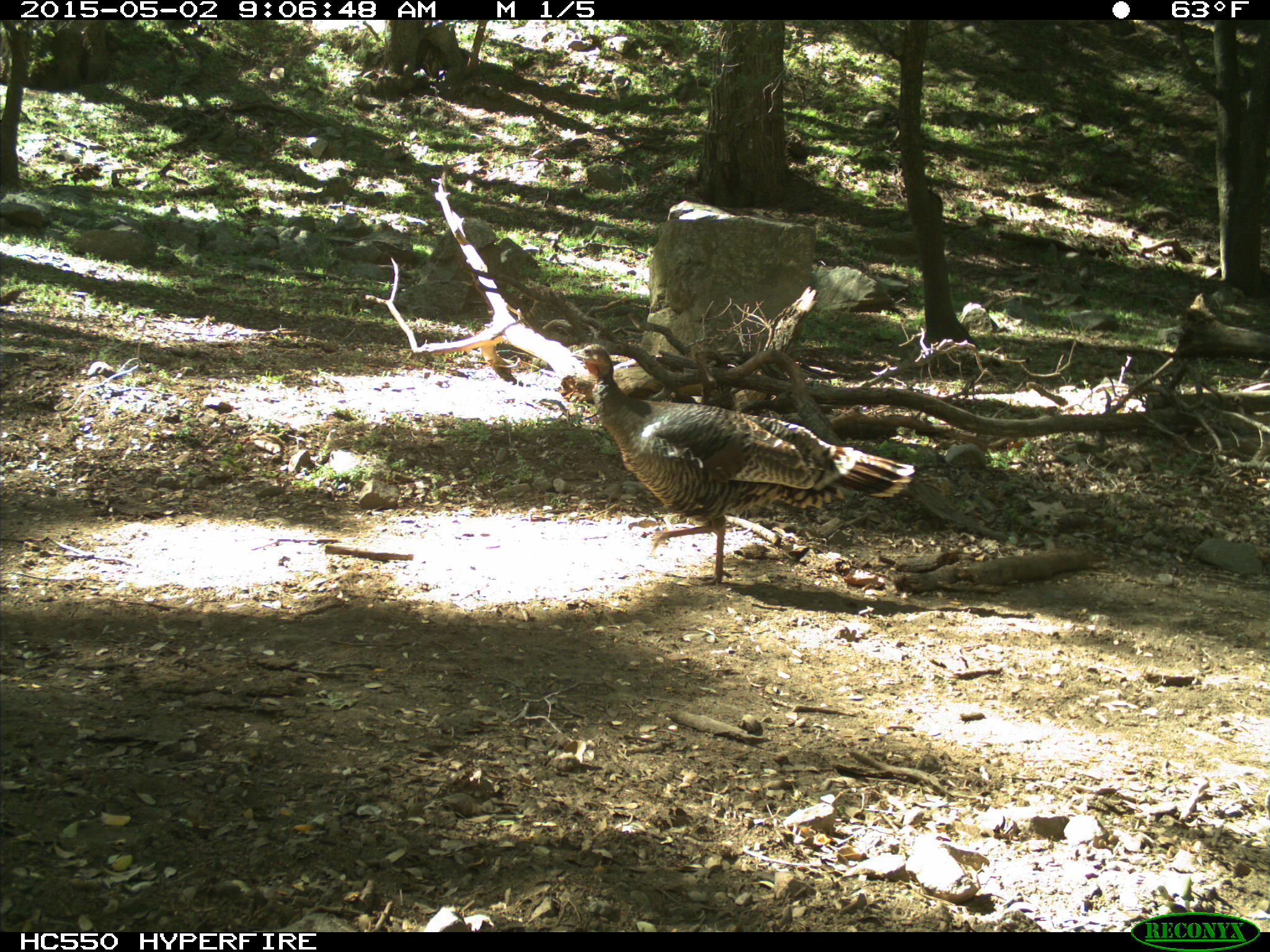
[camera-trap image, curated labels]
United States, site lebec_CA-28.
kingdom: Animalia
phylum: Chordata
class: Aves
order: Galliformes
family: Phasianidae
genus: Meleagris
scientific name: Meleagris gallopavo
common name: wild turkey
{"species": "Meleagris gallopavo (wild turkey)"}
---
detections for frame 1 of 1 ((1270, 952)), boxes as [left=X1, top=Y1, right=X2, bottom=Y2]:
animal: [left=569, top=343, right=917, bottom=587]